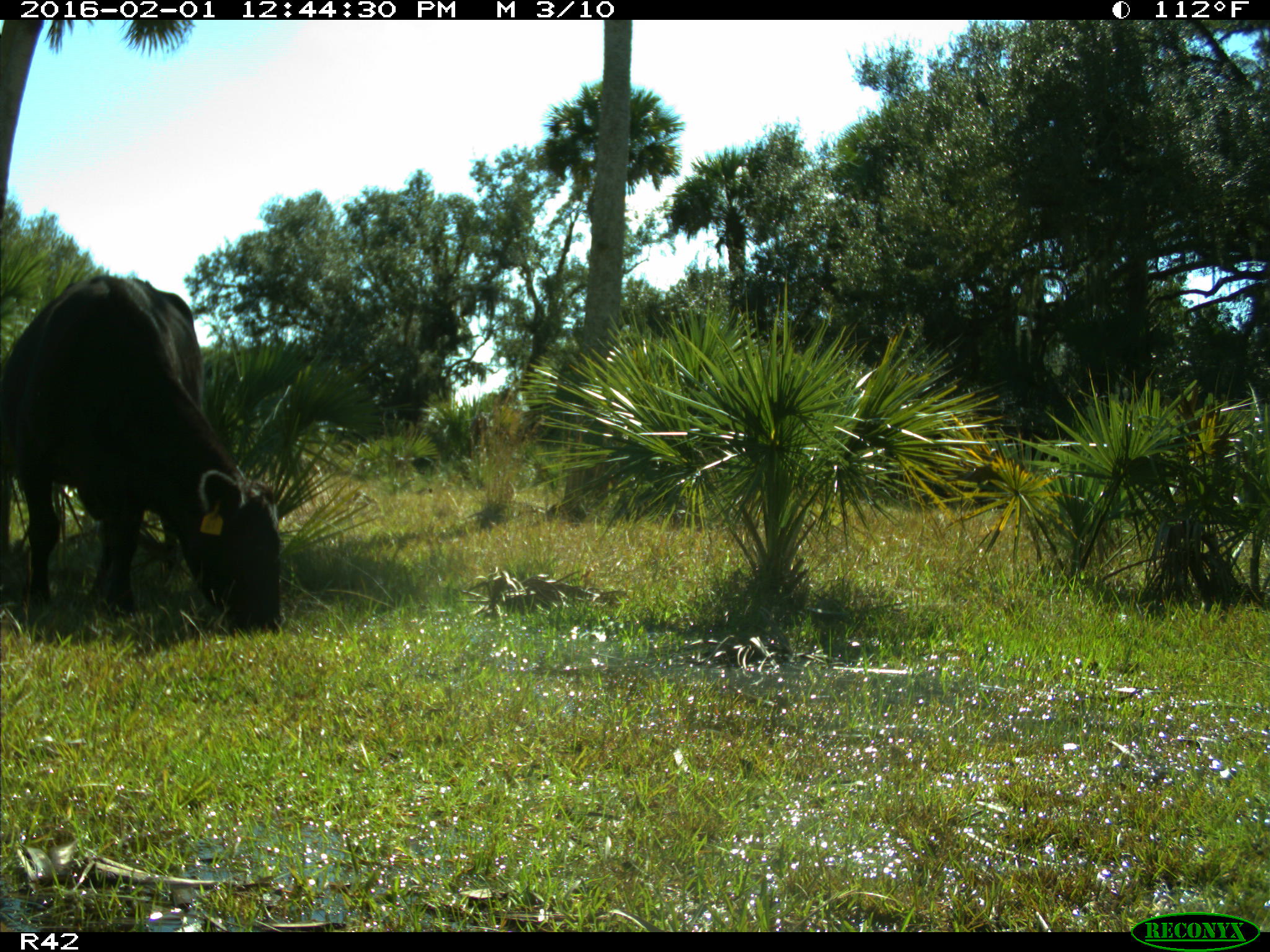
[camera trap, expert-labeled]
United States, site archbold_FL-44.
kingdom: Animalia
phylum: Chordata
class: Mammalia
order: Artiodactyla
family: Bovidae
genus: Bos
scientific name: Bos taurus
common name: domestic cow